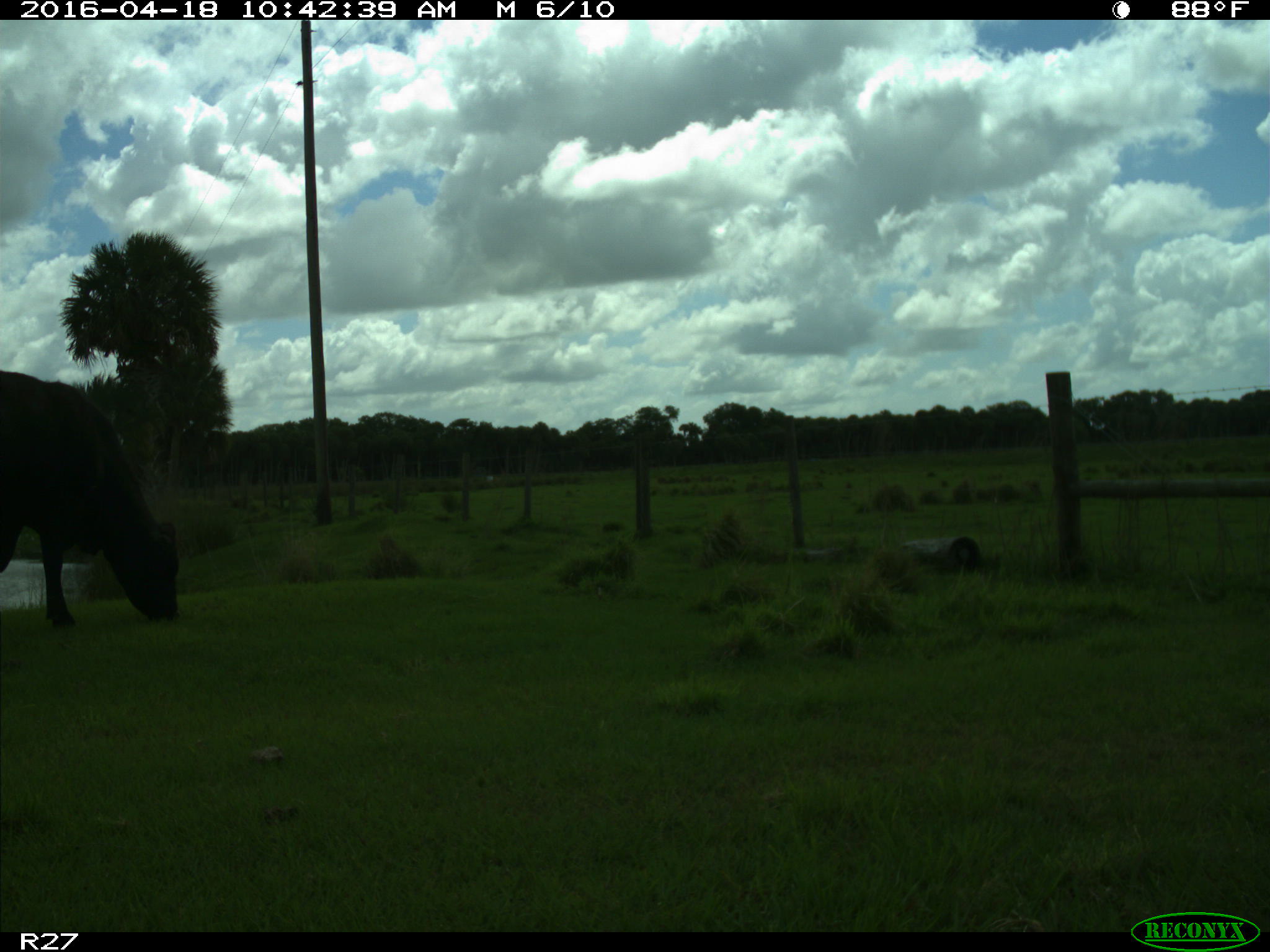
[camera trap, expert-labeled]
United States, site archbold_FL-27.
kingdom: Animalia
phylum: Chordata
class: Mammalia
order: Artiodactyla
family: Bovidae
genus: Bos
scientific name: Bos taurus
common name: domestic cow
Bos taurus (domestic cow).